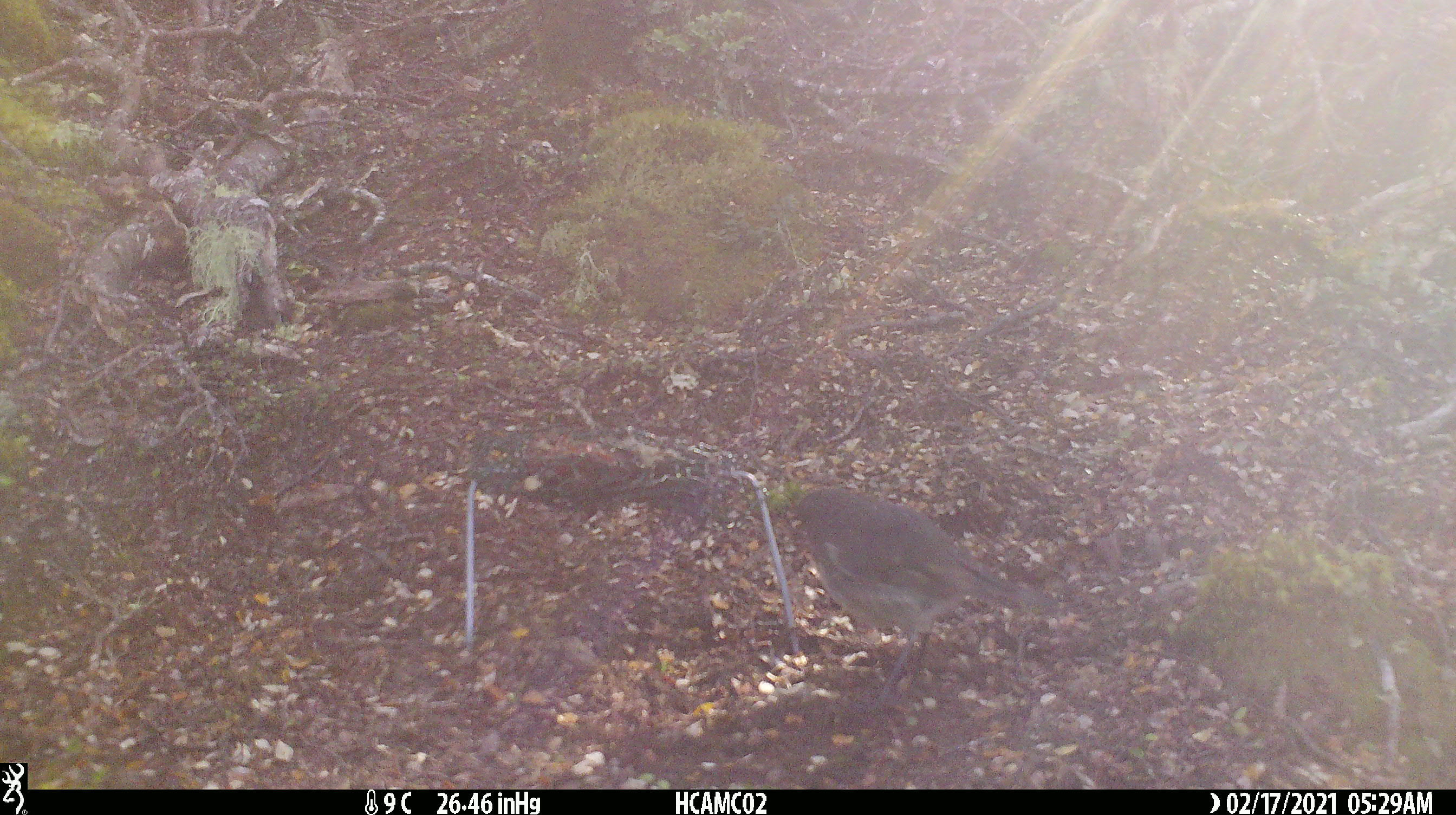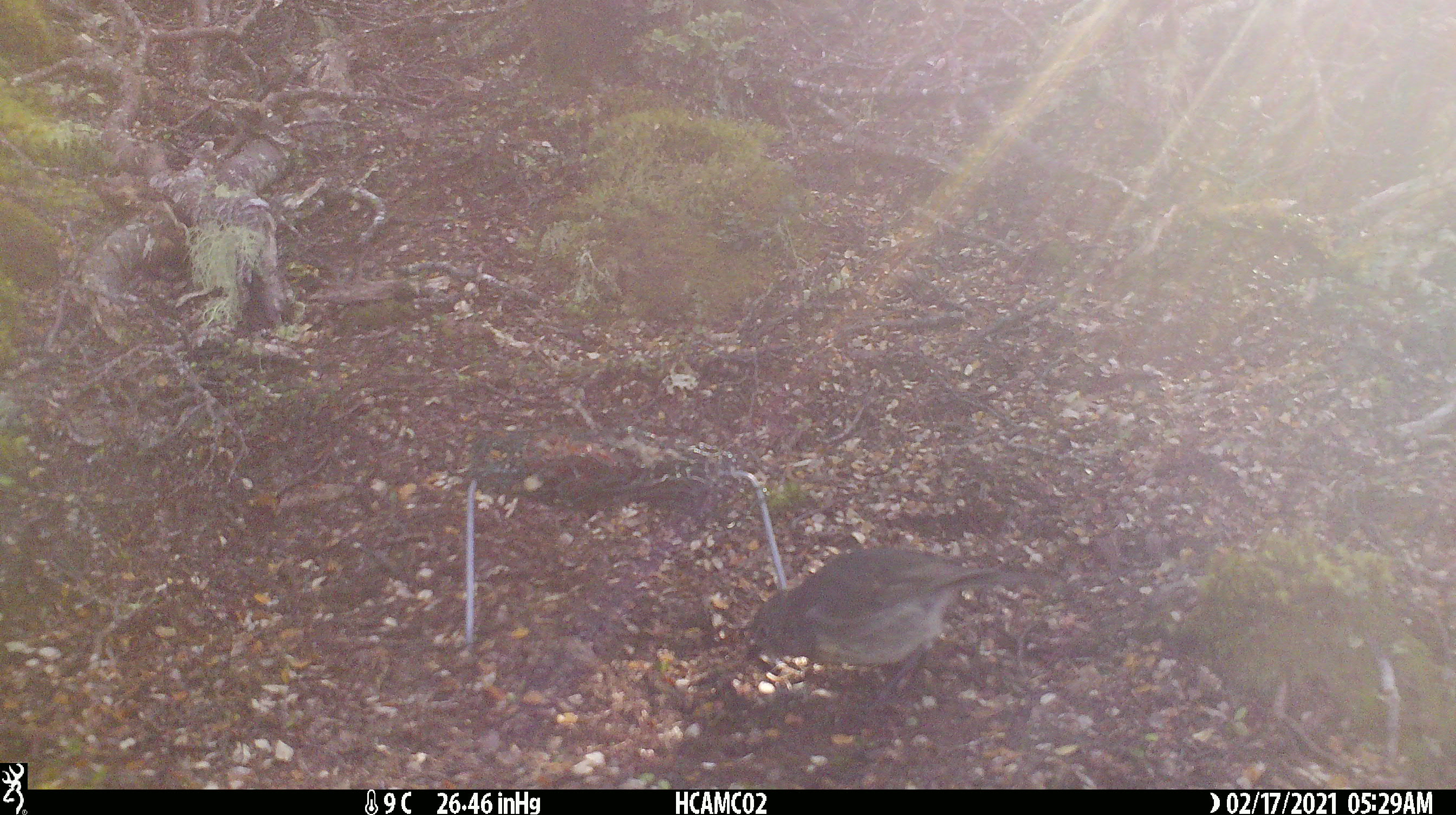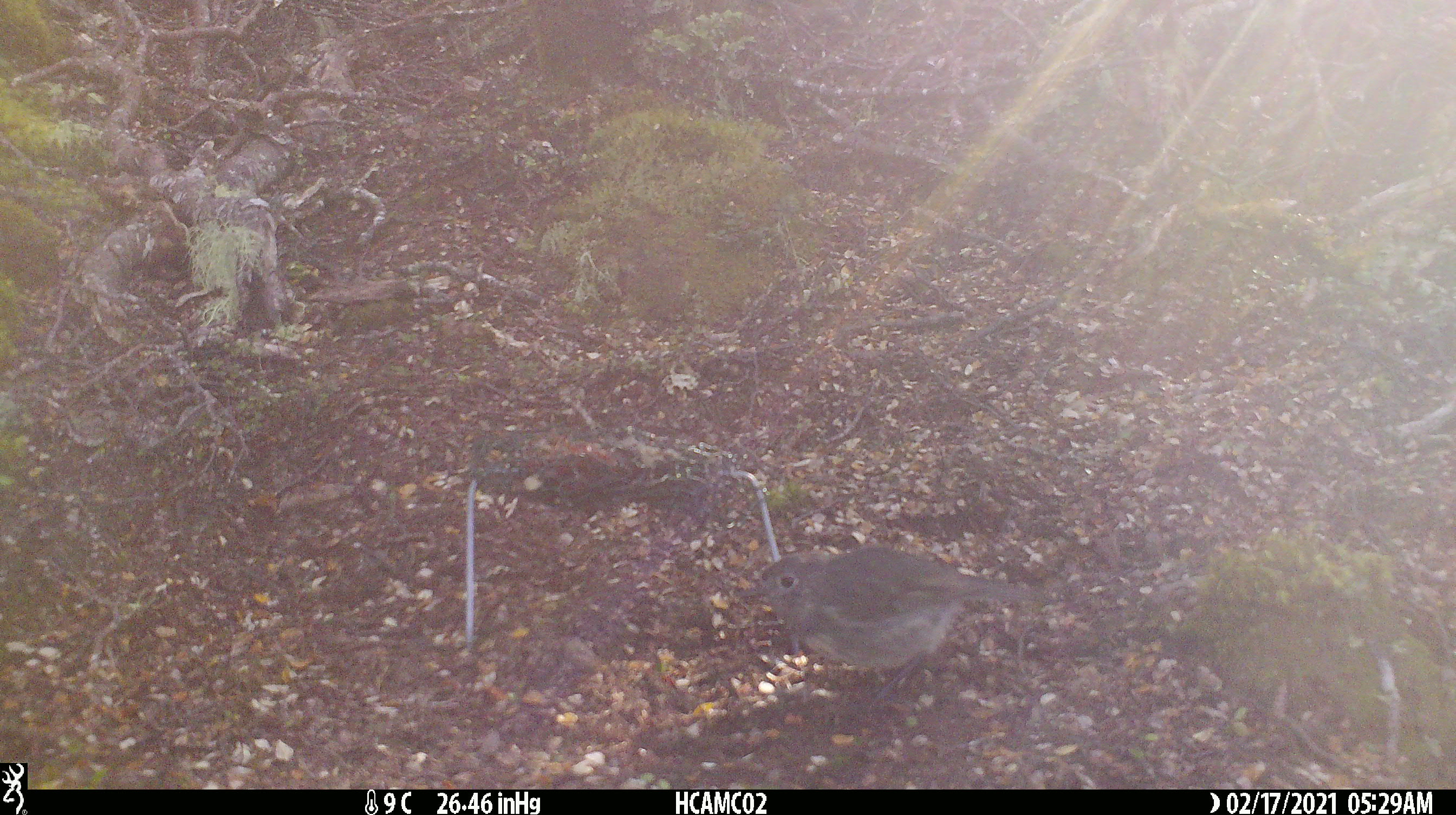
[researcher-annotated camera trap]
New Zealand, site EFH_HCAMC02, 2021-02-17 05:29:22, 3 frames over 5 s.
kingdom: Animalia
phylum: Chordata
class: Aves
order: Passeriformes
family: Petroicidae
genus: Petroica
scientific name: Petroica australis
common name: new zealand robin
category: robin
Robin (new zealand robin) (Petroica australis).